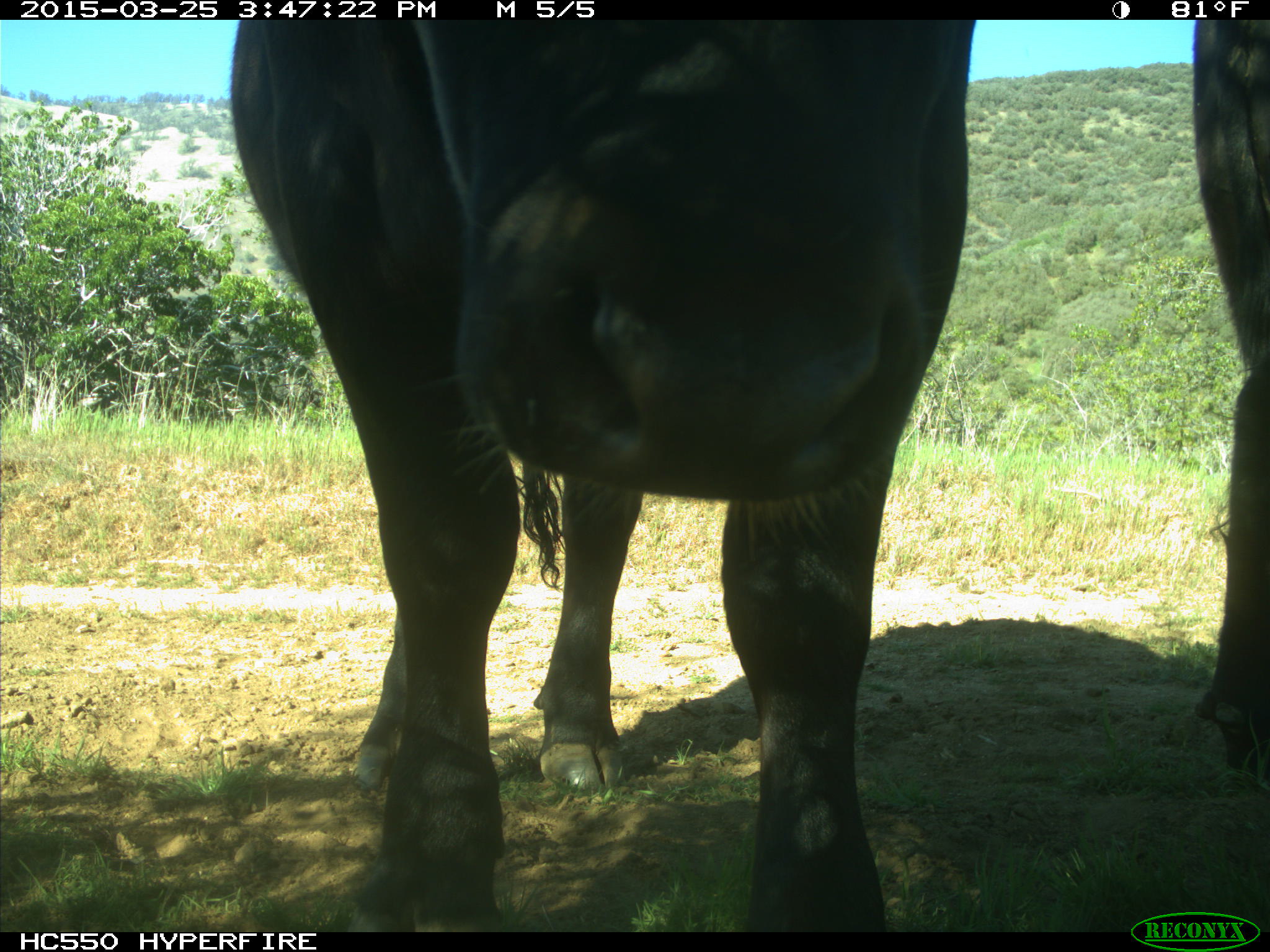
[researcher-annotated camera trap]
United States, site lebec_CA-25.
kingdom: Animalia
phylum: Chordata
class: Mammalia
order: Artiodactyla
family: Bovidae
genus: Bos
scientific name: Bos taurus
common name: domestic cow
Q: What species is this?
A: Bos taurus (domestic cow).